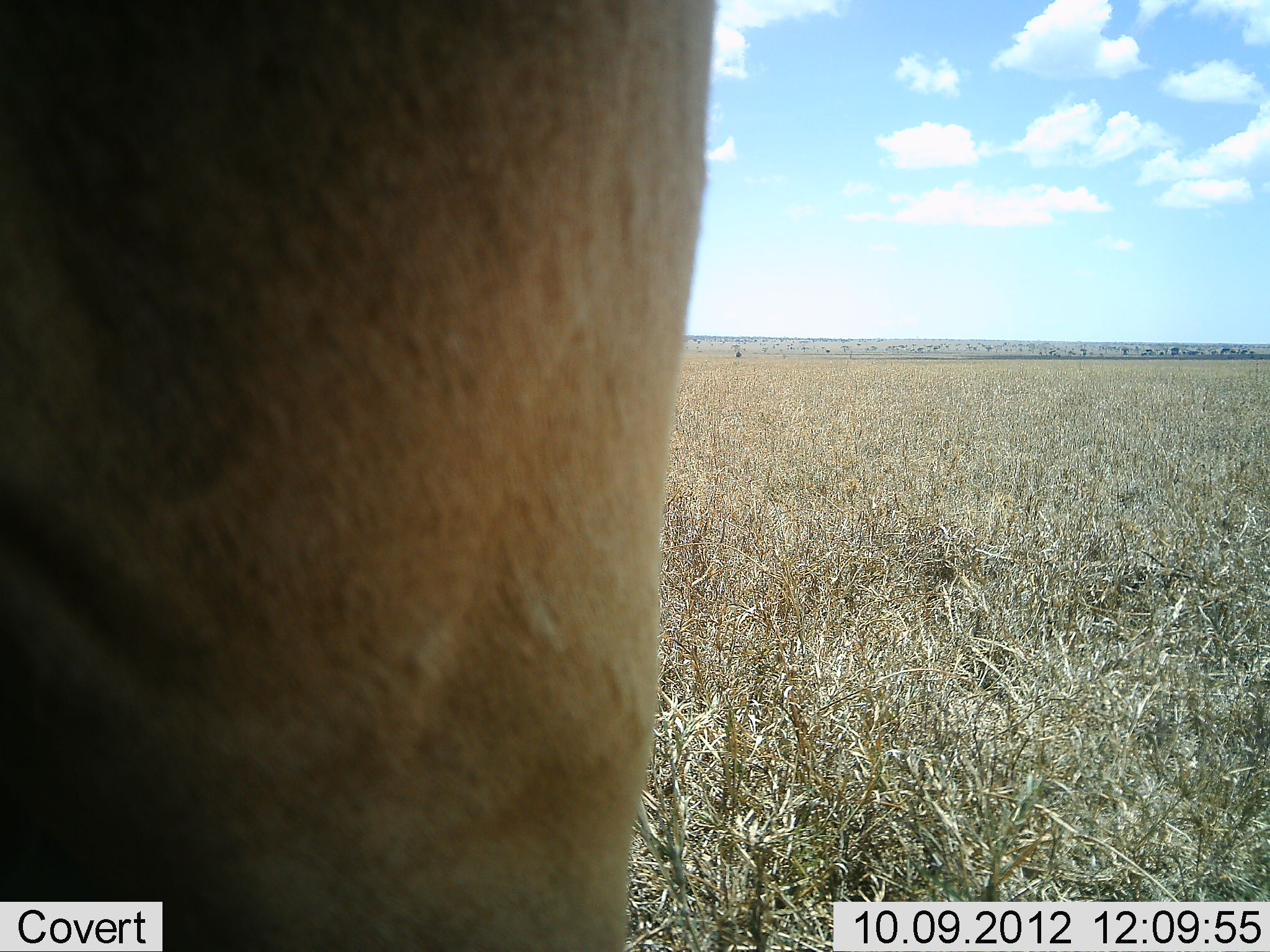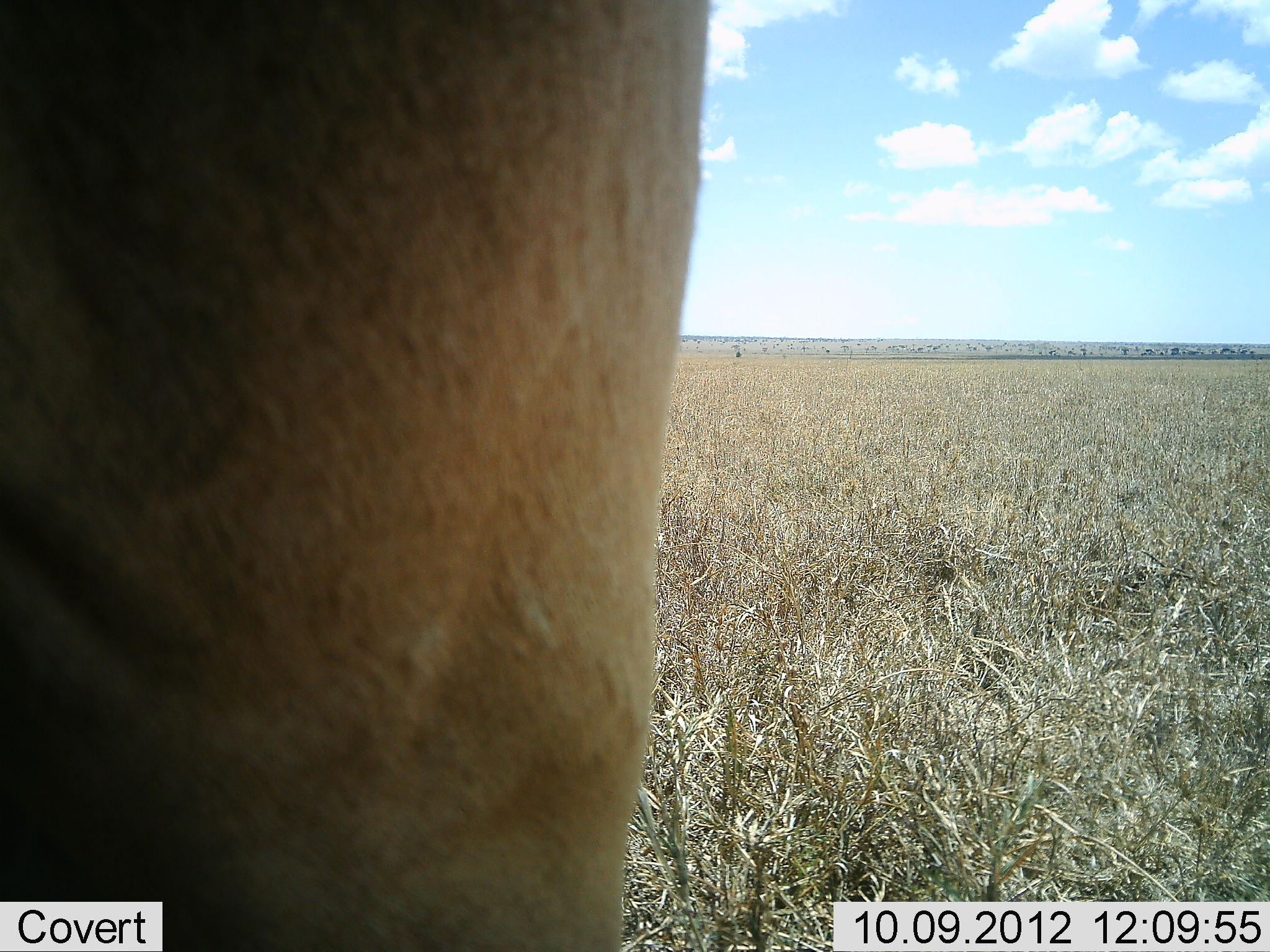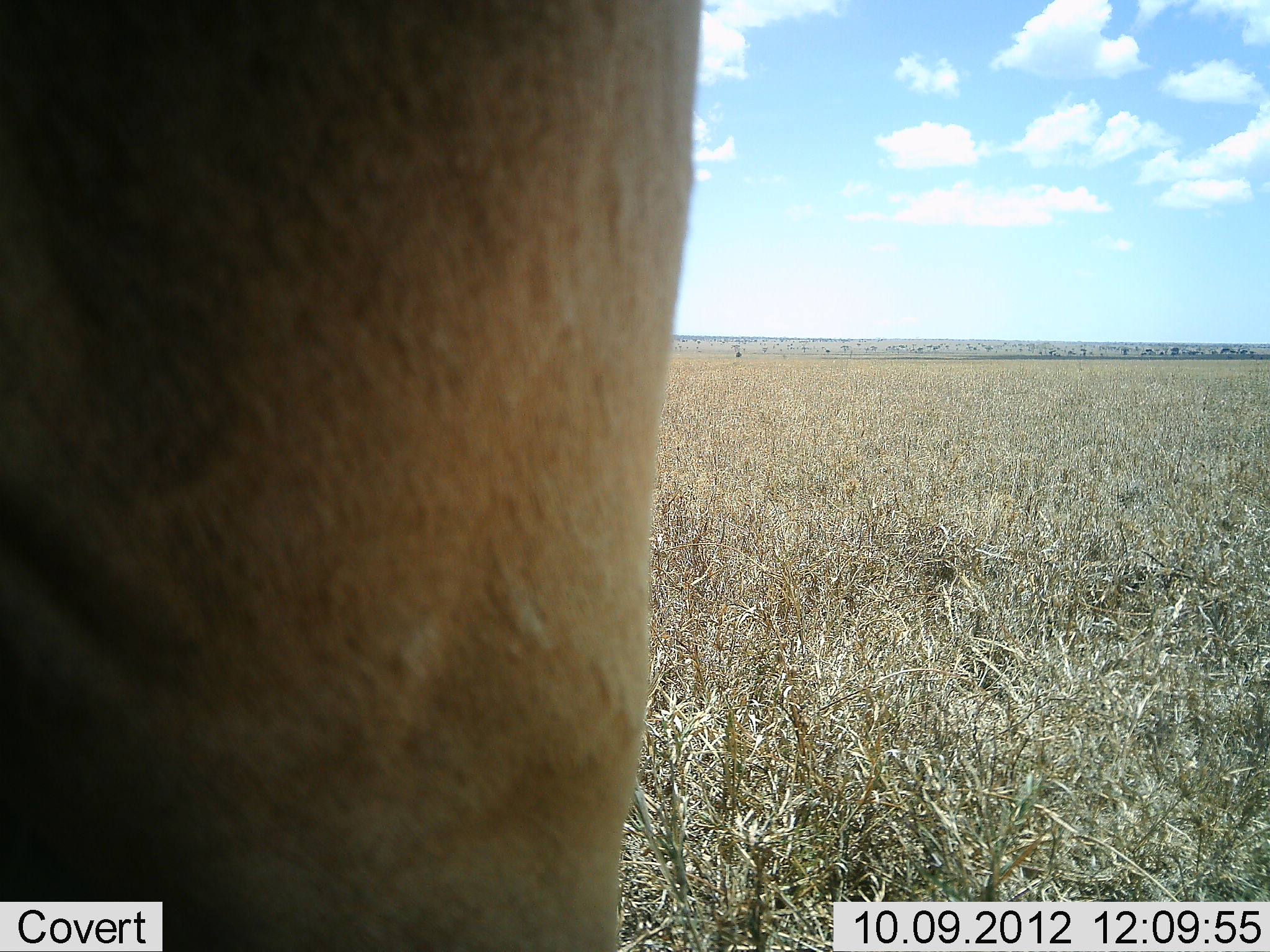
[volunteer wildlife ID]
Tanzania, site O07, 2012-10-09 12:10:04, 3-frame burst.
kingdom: Animalia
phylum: Chordata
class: Mammalia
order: Artiodactyla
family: Bovidae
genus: Alcelaphus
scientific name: Alcelaphus buselaphus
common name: hartebeest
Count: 1.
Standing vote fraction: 100%.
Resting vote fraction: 0%.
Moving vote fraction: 0%.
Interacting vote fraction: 0%.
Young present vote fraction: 0%.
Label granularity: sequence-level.